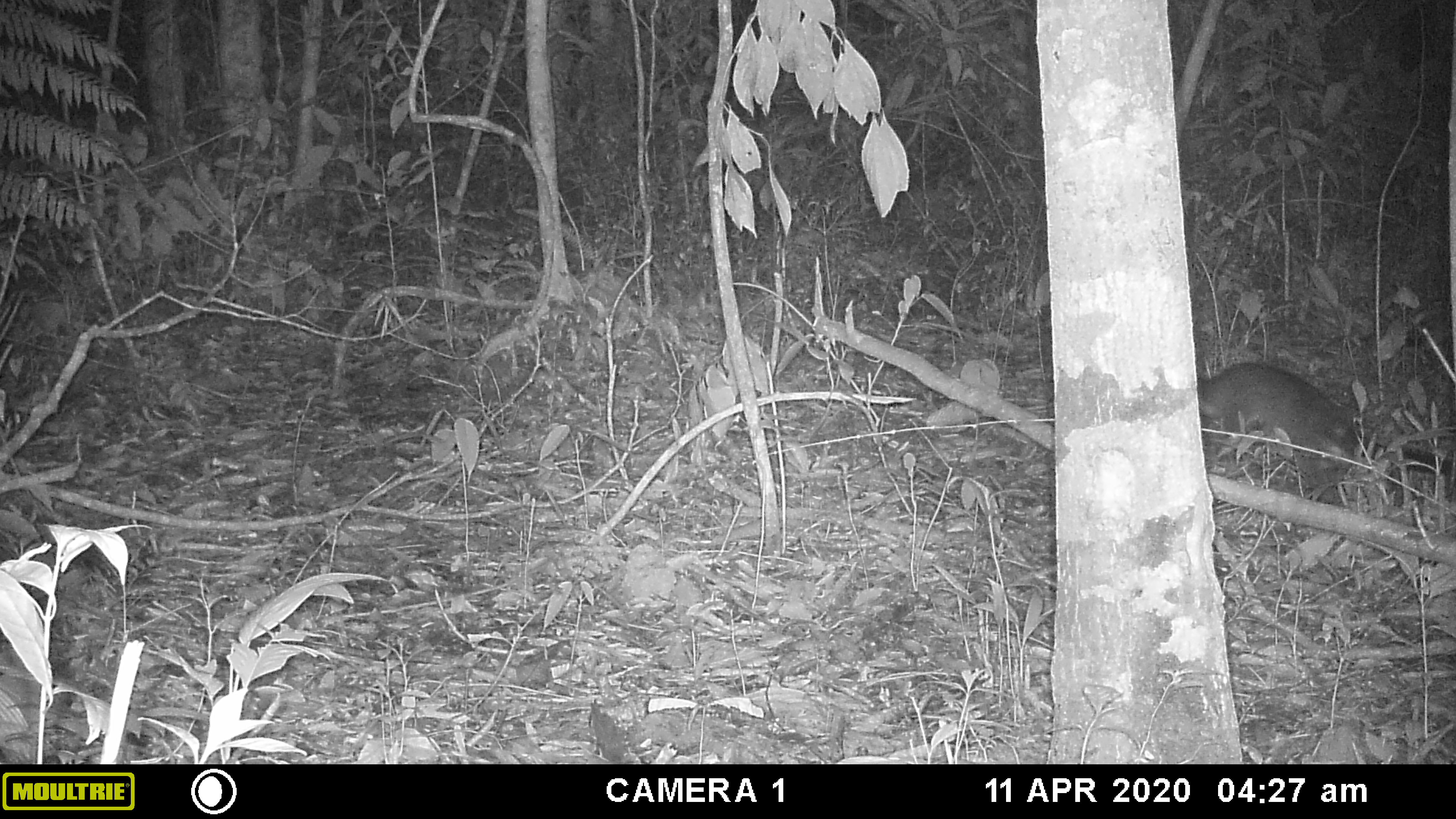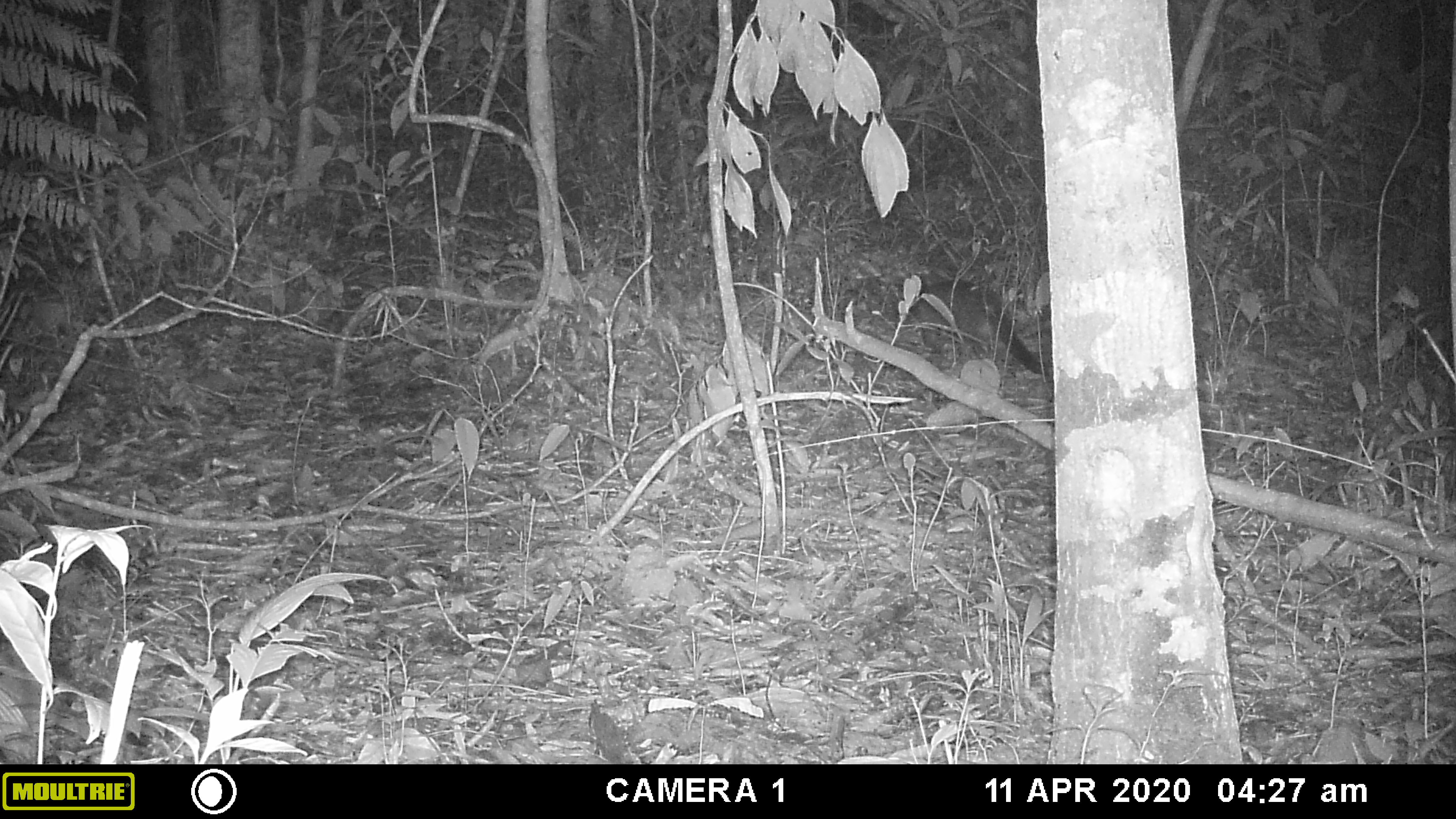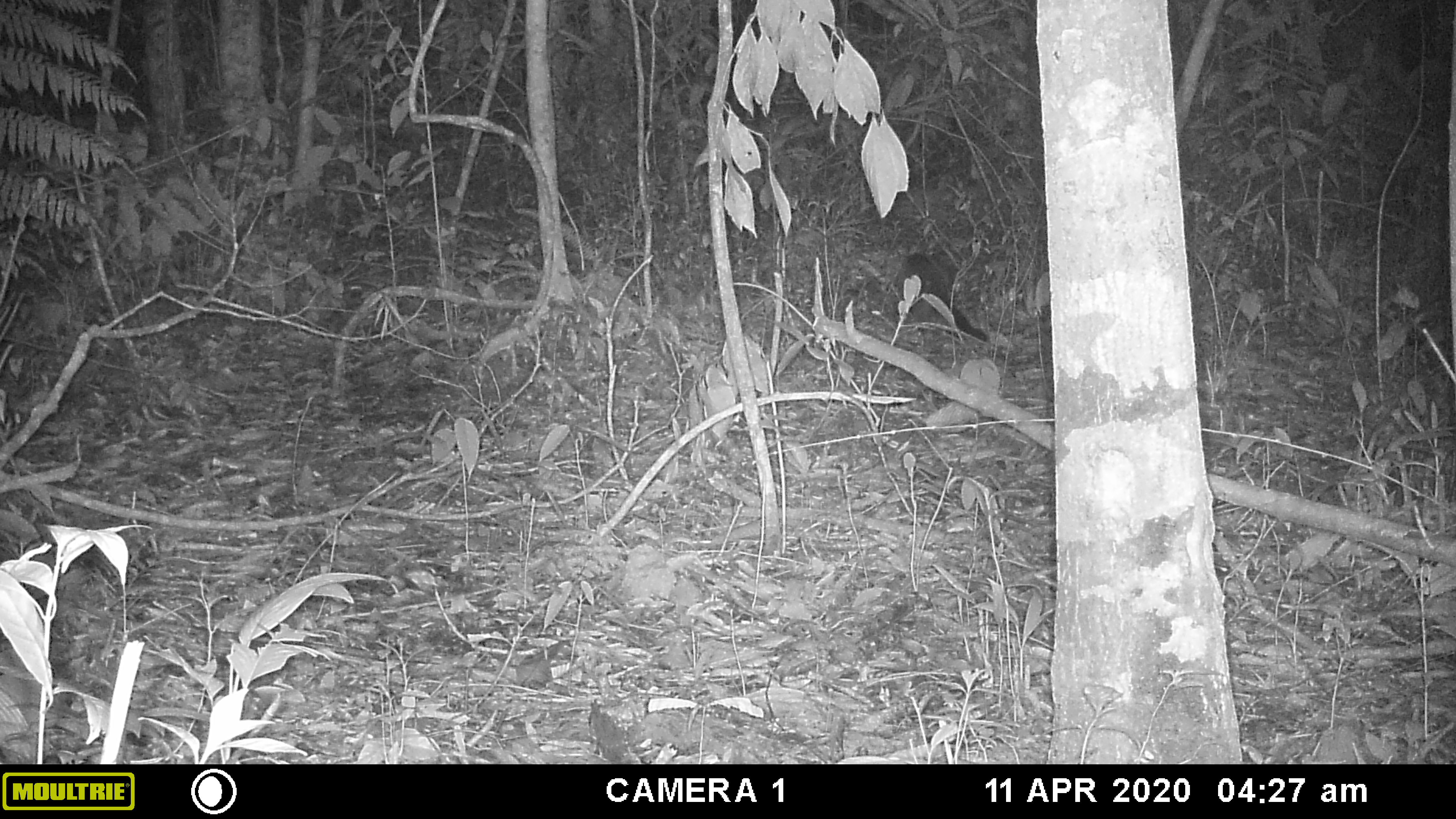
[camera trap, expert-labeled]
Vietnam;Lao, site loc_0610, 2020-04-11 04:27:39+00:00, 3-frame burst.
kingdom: Animalia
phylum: Chordata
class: Mammalia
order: Carnivora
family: Viverridae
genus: Paguma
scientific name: Paguma larvata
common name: masked palm civet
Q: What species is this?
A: Masked palm civet (Paguma larvata).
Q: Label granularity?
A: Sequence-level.